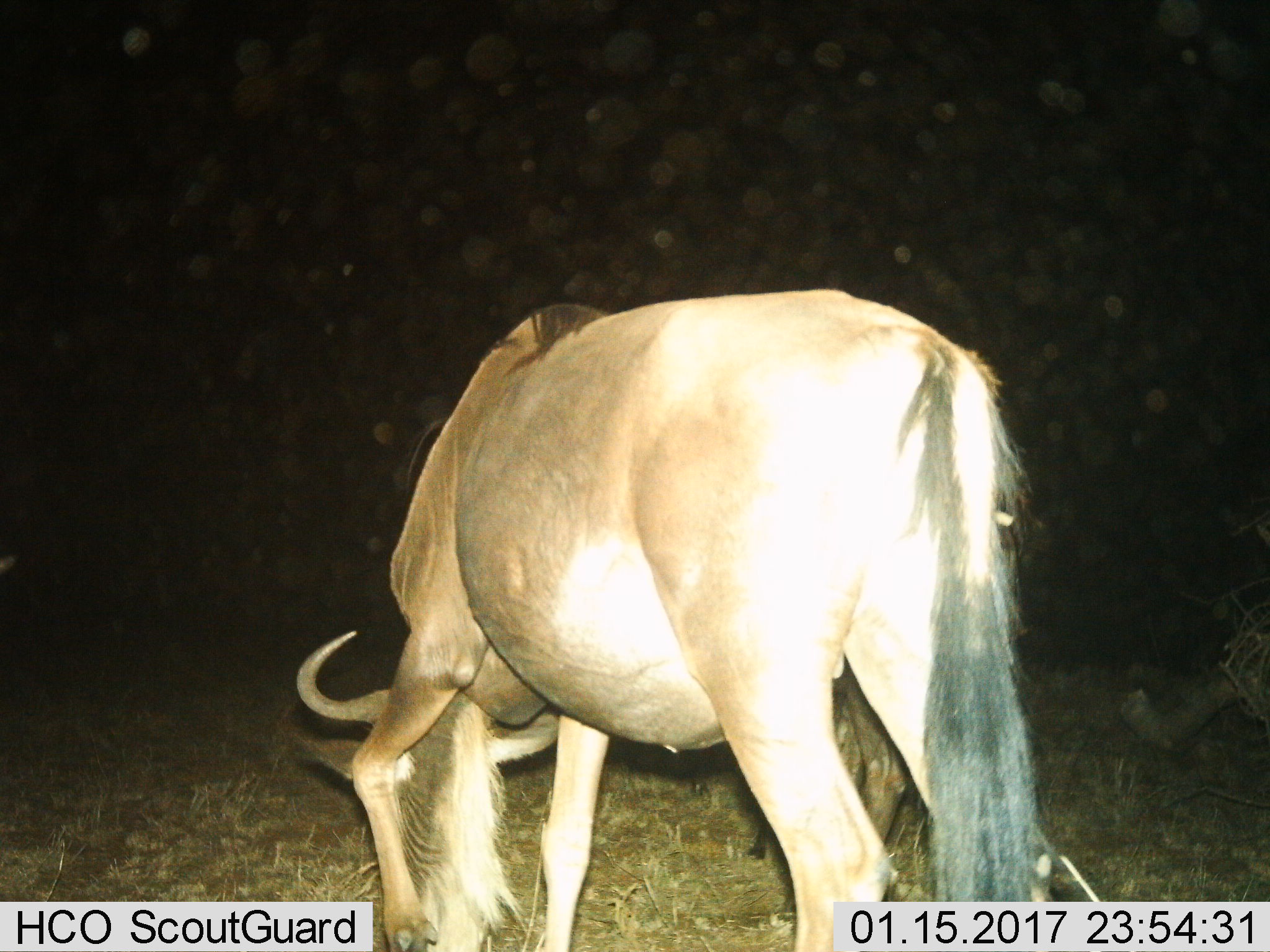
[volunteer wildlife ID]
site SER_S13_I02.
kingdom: Animalia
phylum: Chordata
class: Mammalia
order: Artiodactyla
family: Bovidae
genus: Connochaetes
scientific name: Connochaetes taurinus taurinus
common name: blue wildebeest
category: wildebeestblue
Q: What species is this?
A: Wildebeestblue (blue wildebeest) (Connochaetes taurinus taurinus).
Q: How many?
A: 1.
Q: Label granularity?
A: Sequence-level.